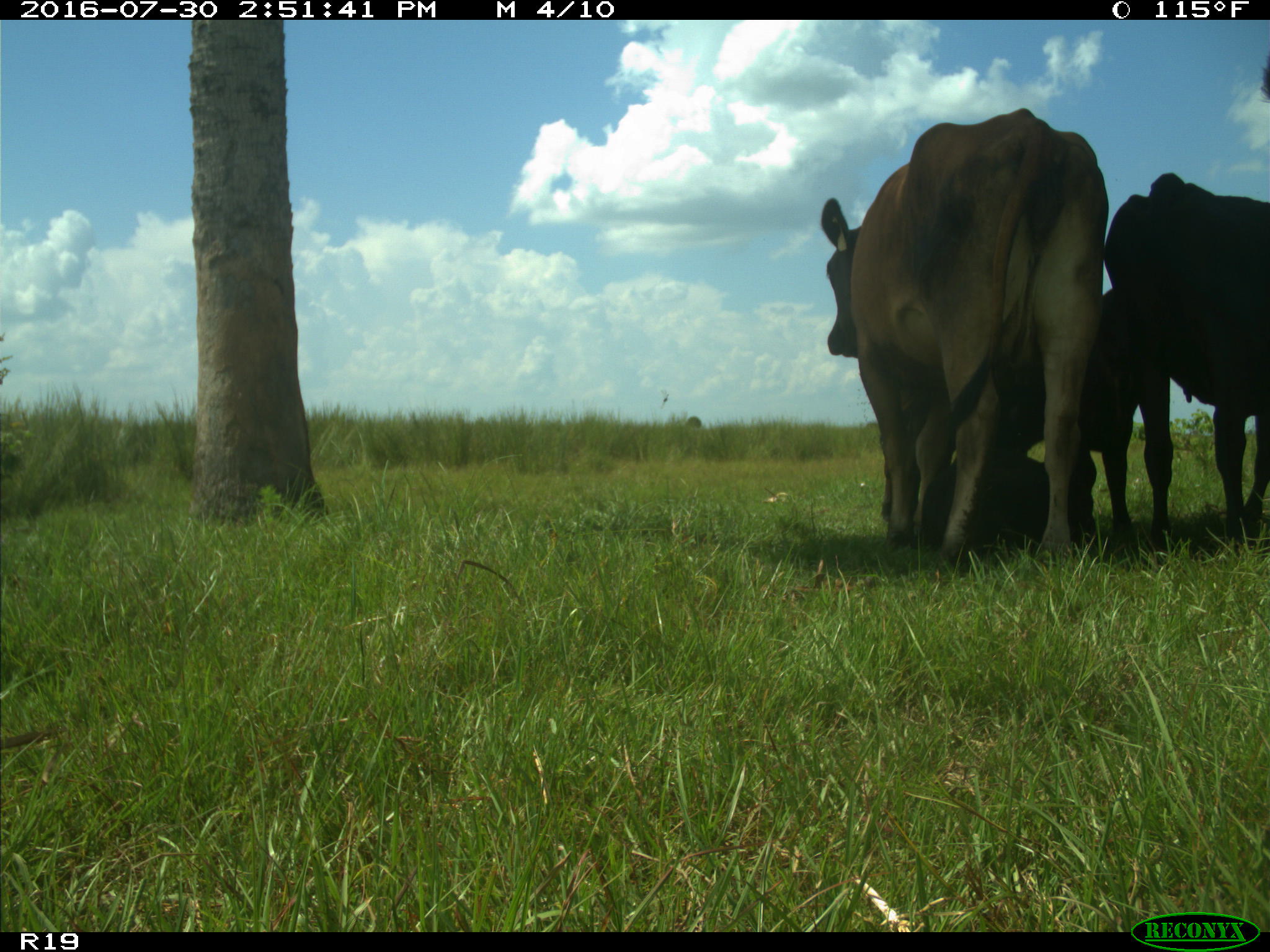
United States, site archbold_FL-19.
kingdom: Animalia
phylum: Chordata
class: Mammalia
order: Artiodactyla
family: Bovidae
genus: Bos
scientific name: Bos taurus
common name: domestic cow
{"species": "Bos taurus (domestic cow)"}